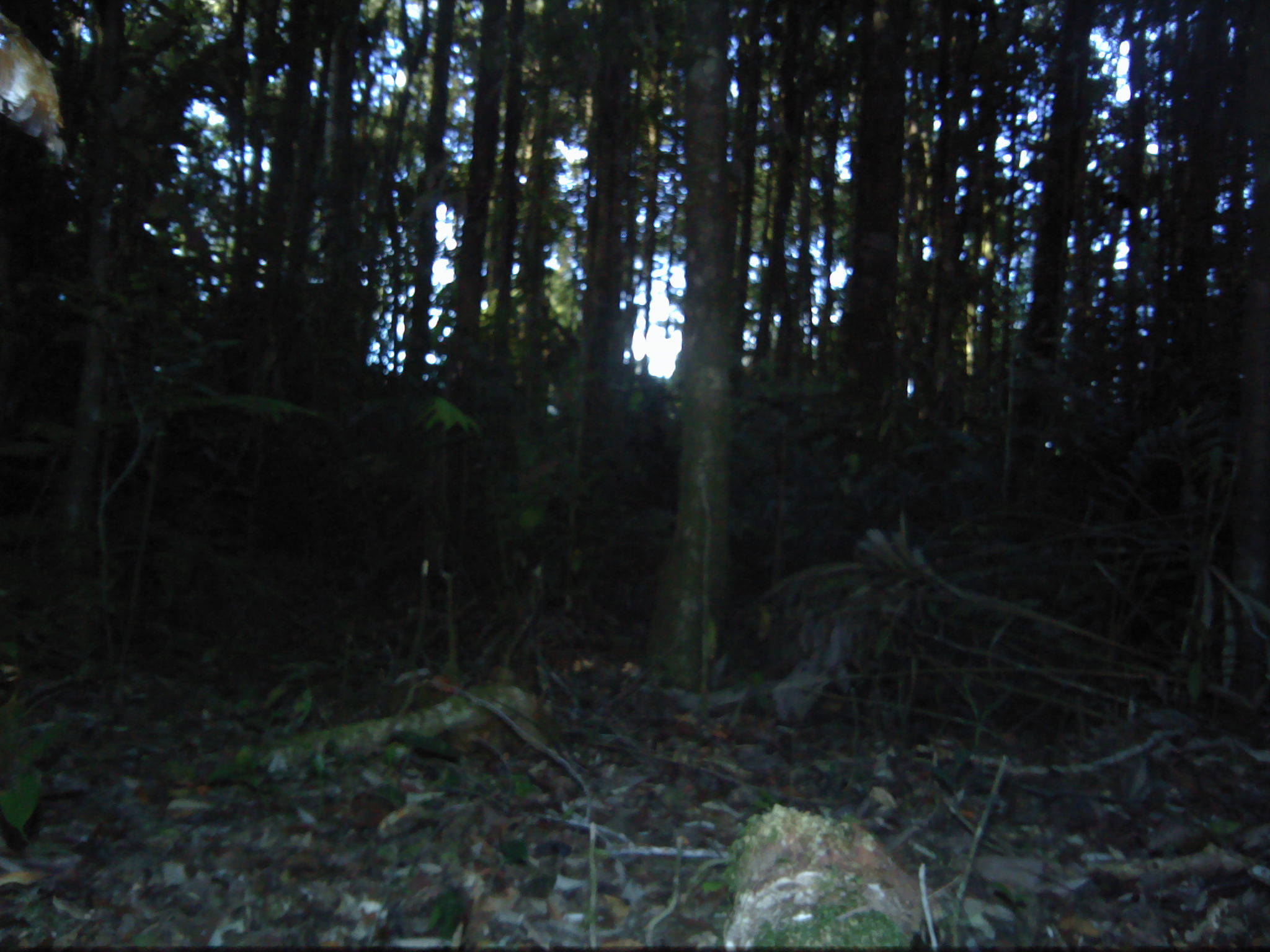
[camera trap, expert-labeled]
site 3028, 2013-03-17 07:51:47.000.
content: unidentified animal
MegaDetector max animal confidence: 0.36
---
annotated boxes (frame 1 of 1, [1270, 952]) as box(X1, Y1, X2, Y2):
unknown: box(1, 11, 64, 166)